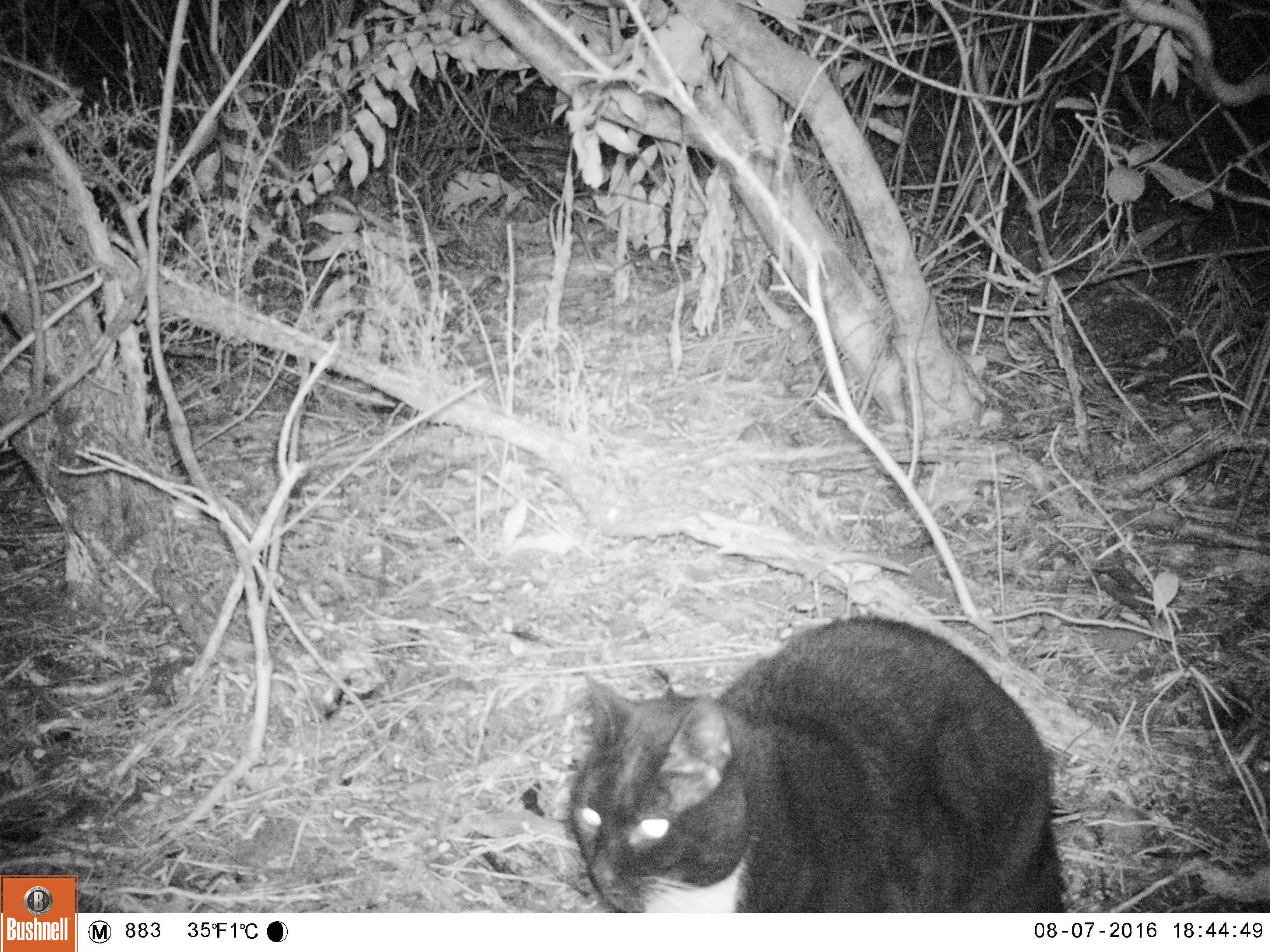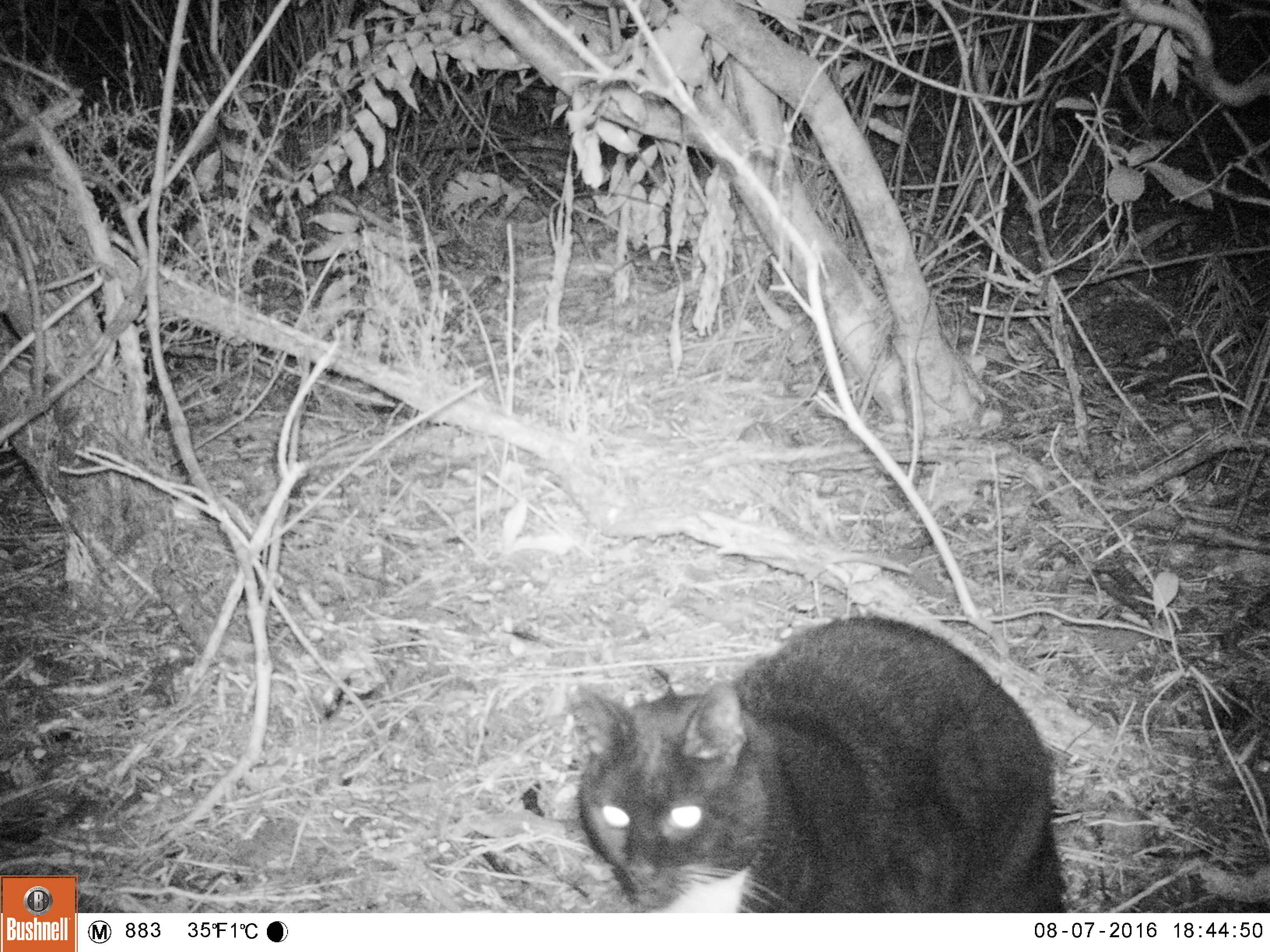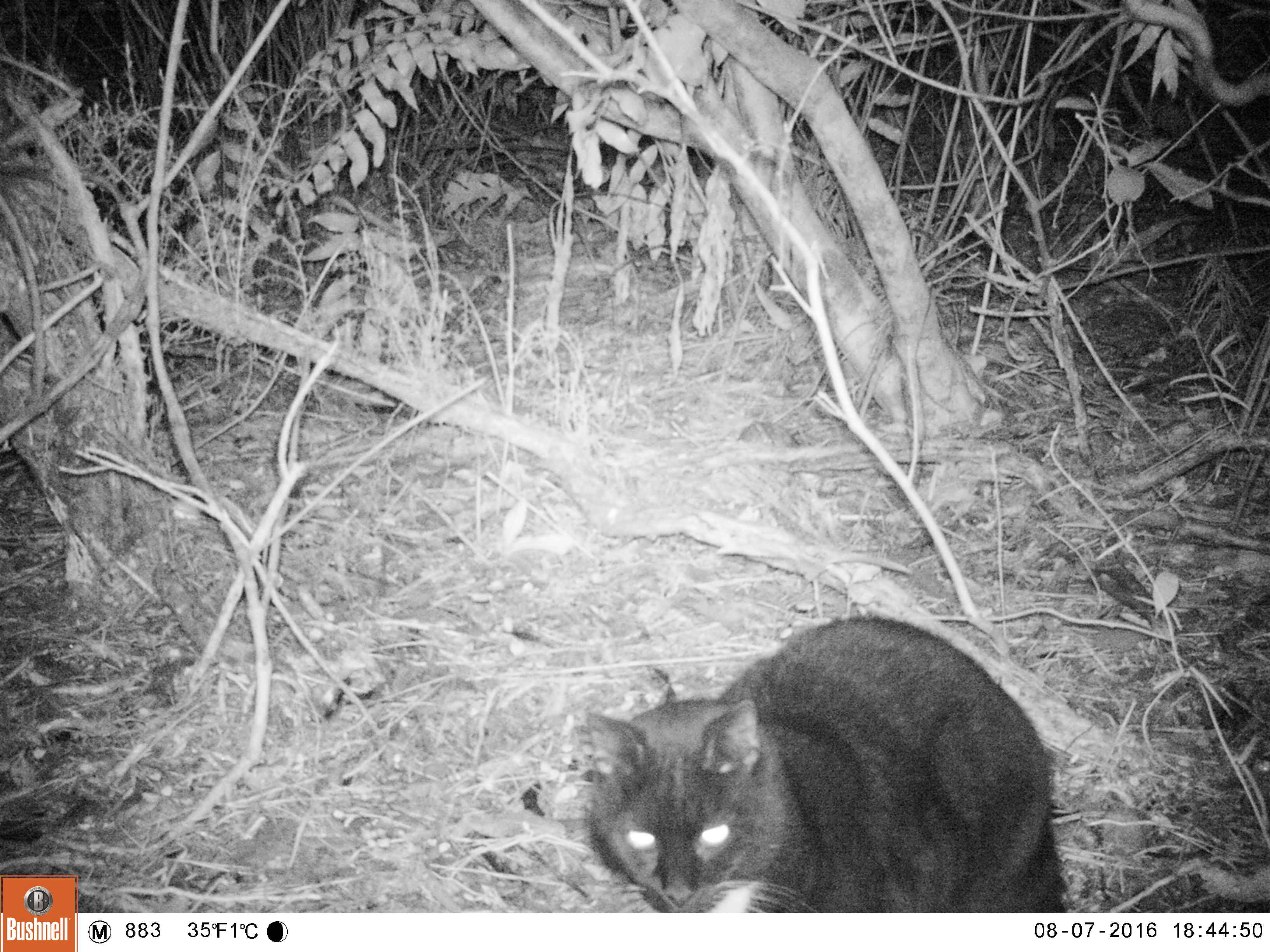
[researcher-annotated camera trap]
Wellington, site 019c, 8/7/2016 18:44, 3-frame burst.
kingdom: Animalia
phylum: Chordata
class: Mammalia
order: Carnivora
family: Felidae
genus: Felis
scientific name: Felis catus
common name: cat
Cat (Felis catus).